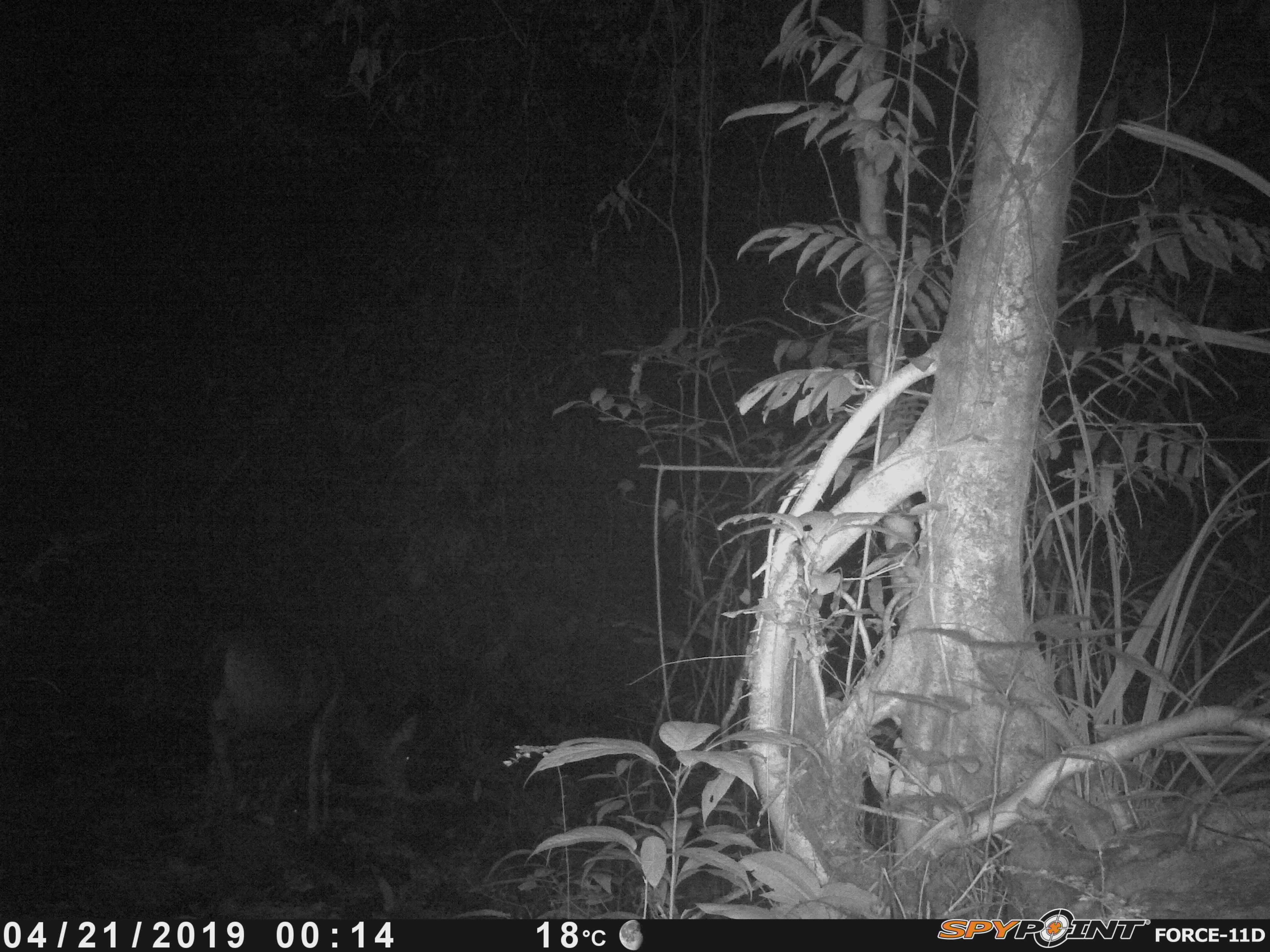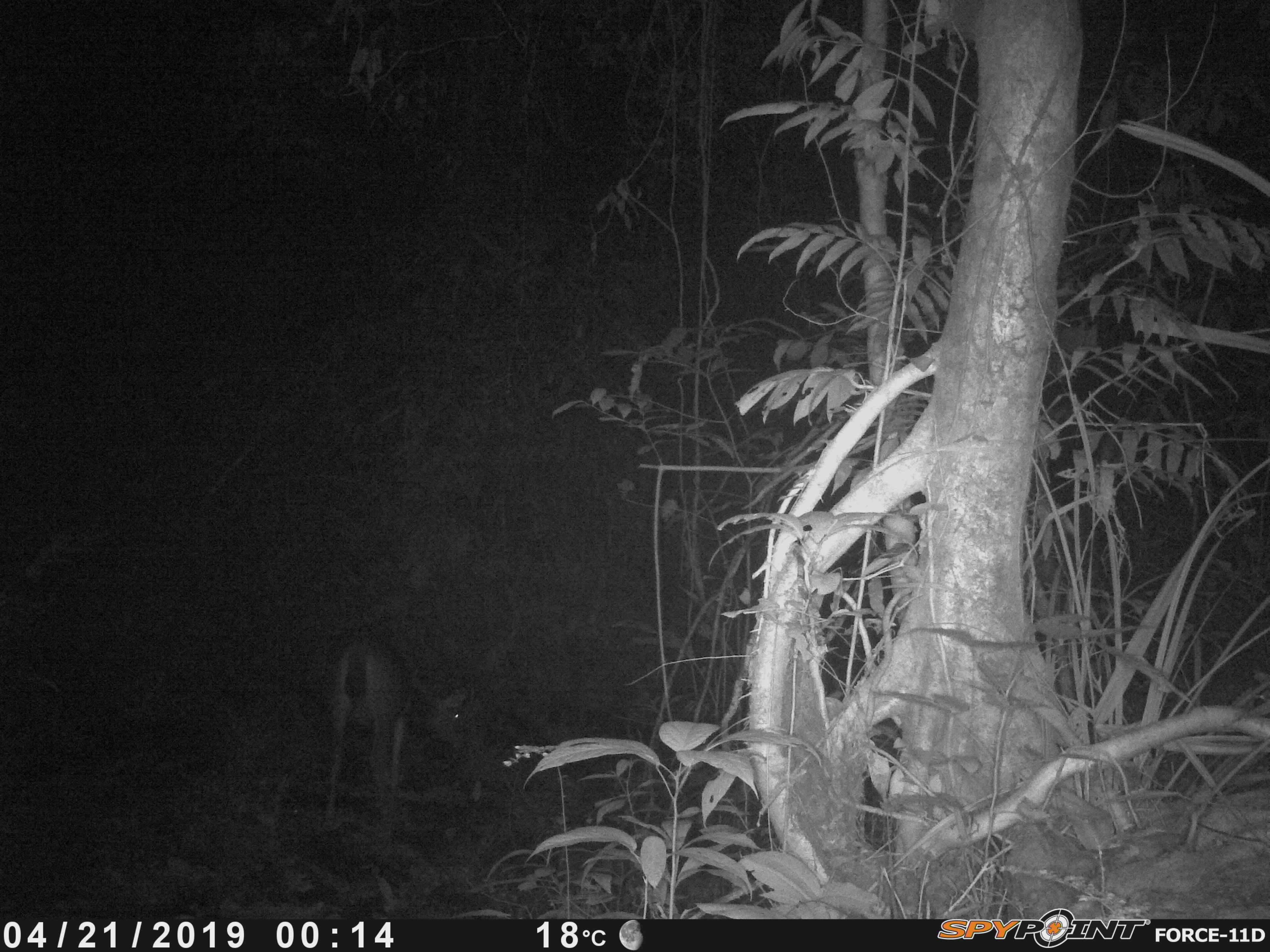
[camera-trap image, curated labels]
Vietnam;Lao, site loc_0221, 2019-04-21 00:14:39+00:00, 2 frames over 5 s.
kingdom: Animalia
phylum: Chordata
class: Mammalia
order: Artiodactyla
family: Cervidae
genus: Rusa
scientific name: Rusa unicolor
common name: sambar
Sambar (Rusa unicolor). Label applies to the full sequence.